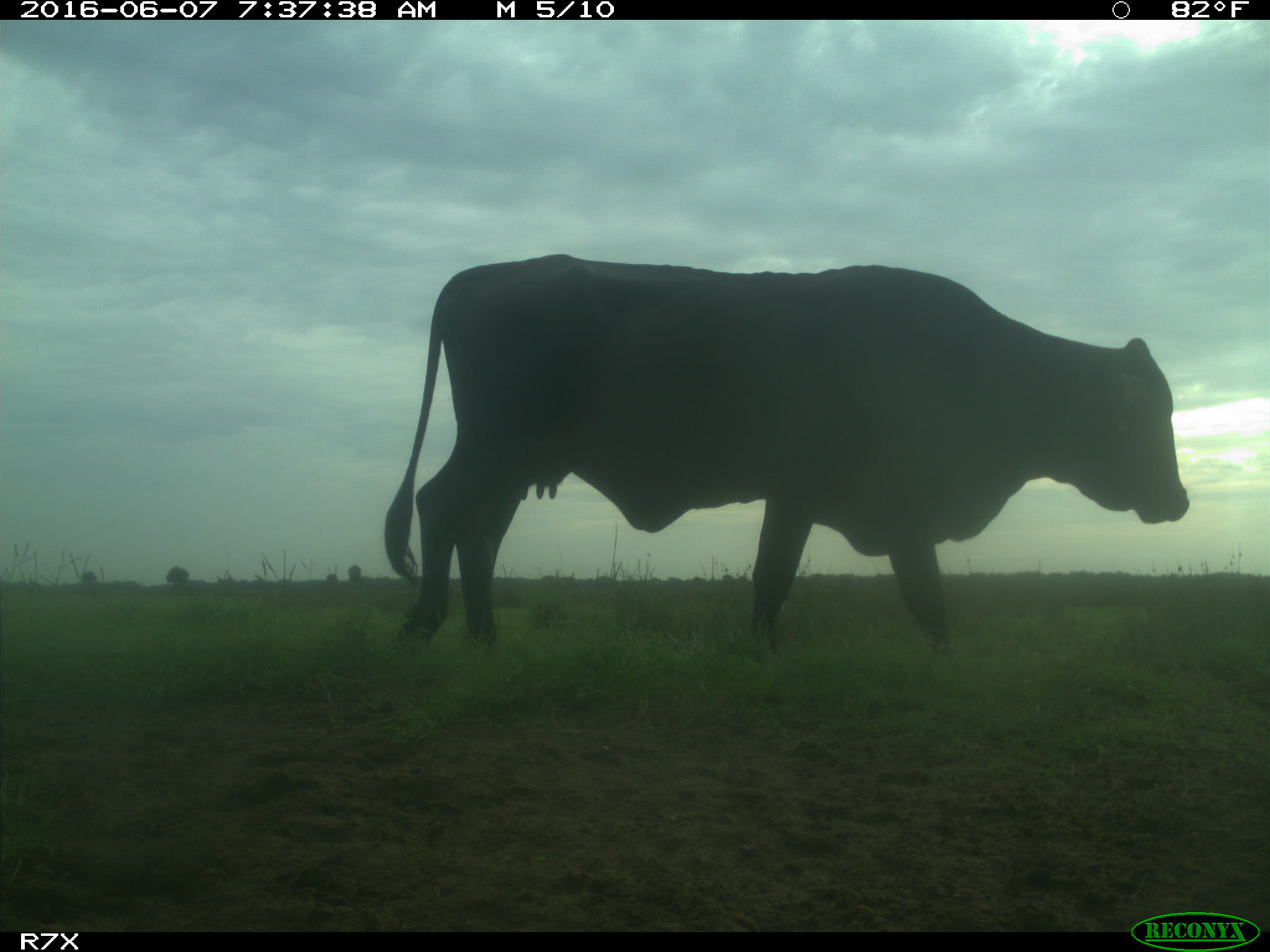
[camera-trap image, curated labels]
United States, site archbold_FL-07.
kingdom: Animalia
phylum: Chordata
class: Mammalia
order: Artiodactyla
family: Bovidae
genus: Bos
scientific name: Bos taurus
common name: domestic cow